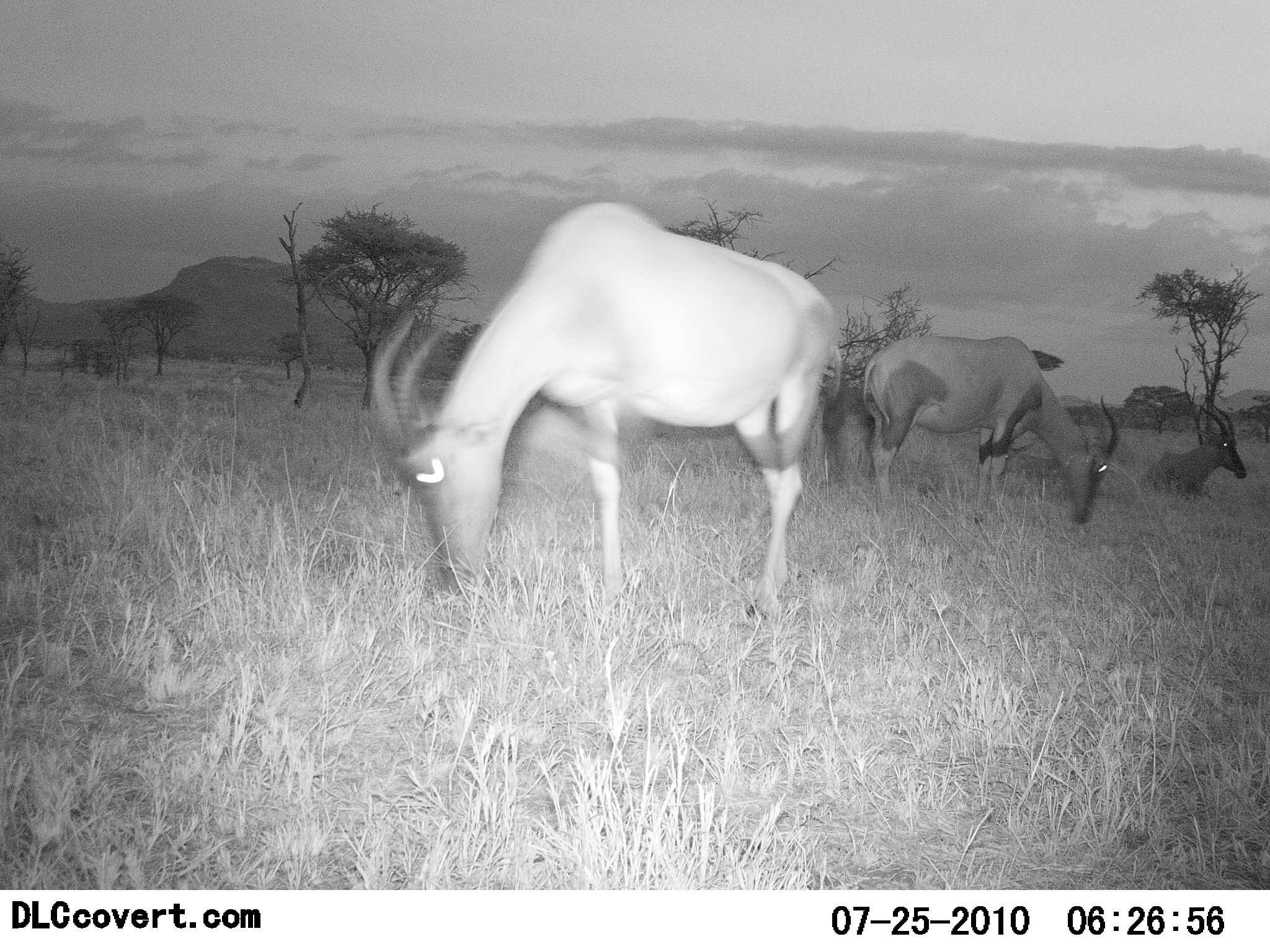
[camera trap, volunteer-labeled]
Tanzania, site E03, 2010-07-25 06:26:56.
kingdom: Animalia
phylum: Chordata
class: Mammalia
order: Artiodactyla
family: Bovidae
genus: Damaliscus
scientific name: Damaliscus lunatus jimela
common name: topi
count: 3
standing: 38%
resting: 69%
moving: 0%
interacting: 0%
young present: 0%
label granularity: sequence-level